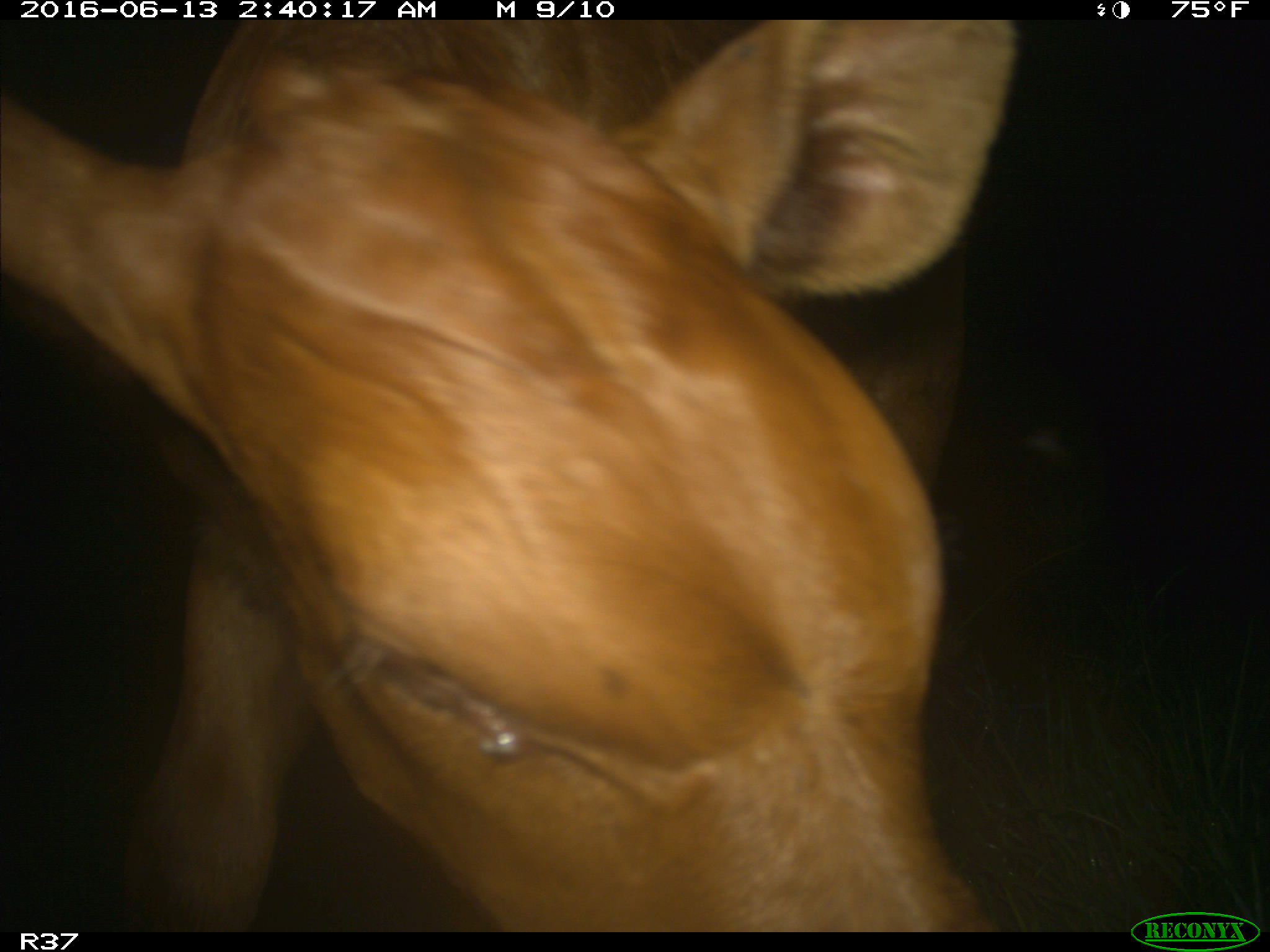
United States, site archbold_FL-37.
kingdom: Animalia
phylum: Chordata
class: Mammalia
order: Artiodactyla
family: Bovidae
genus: Bos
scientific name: Bos taurus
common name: domestic cow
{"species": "Bos taurus (domestic cow)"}